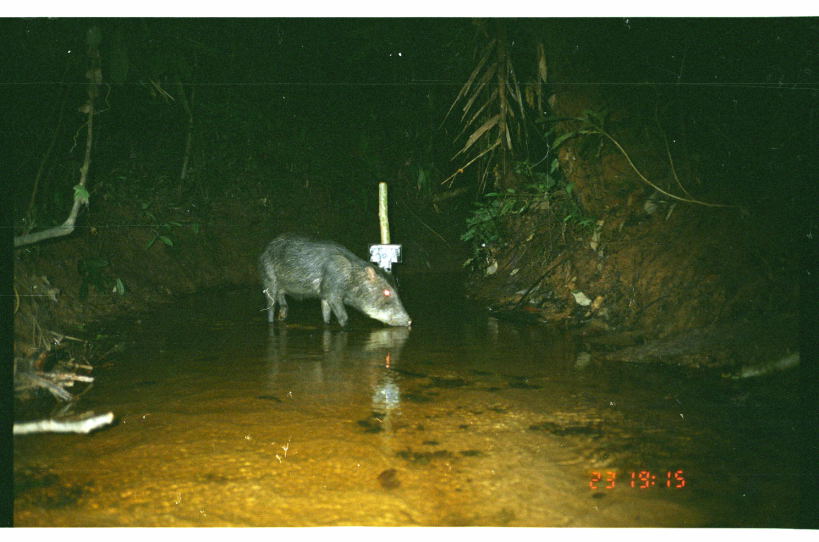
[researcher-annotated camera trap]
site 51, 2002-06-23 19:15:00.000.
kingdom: Animalia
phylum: Chordata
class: Mammalia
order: Artiodactyla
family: Tayassuidae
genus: Tayassu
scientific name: Tayassu pecari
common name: white-lipped peccary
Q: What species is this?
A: Tayassu pecari (white-lipped peccary).